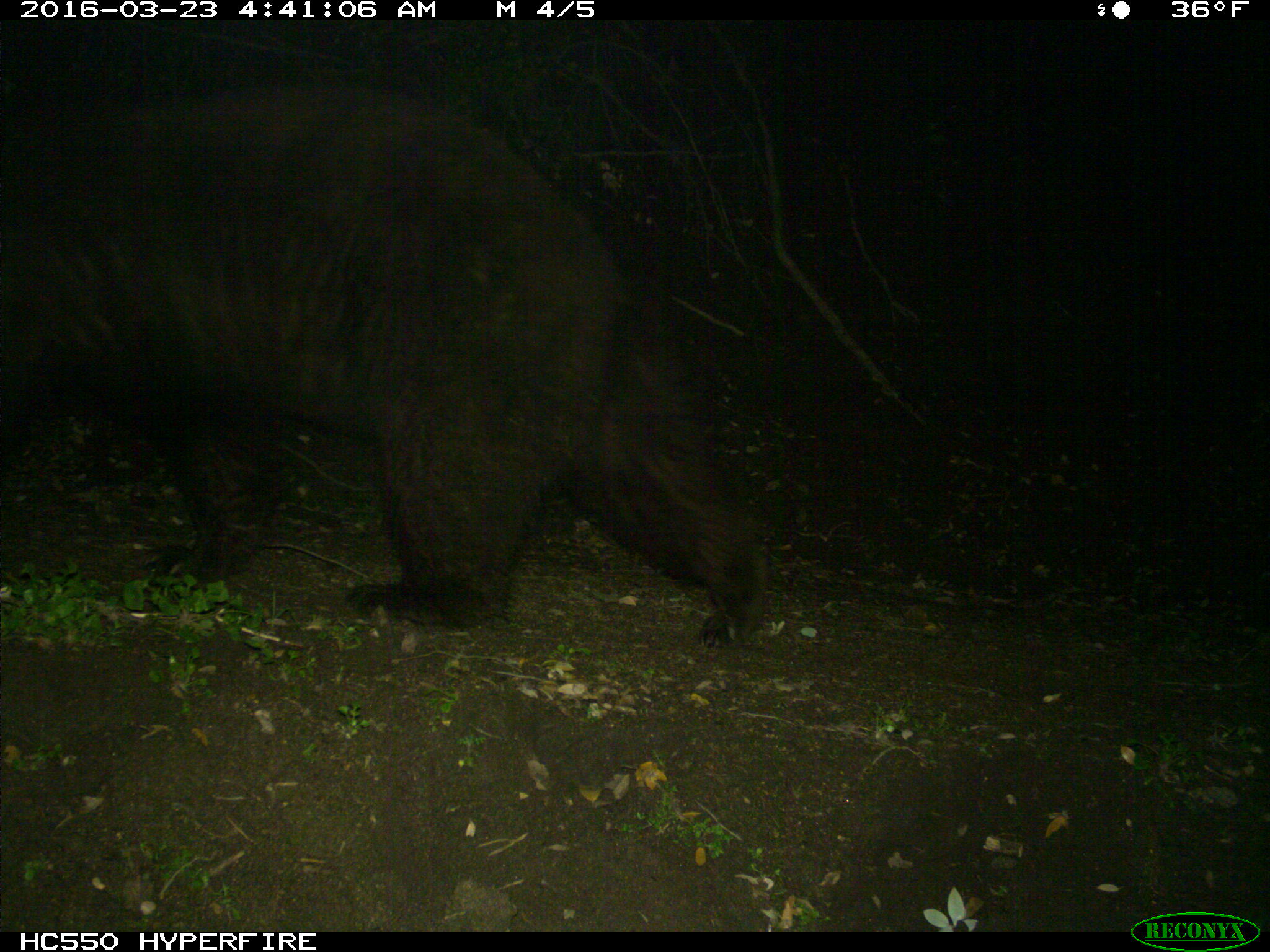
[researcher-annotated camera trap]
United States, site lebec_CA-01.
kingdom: Animalia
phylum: Chordata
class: Mammalia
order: Carnivora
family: Ursidae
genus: Ursus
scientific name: Ursus americanus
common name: american black bear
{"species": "Ursus americanus (american black bear)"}